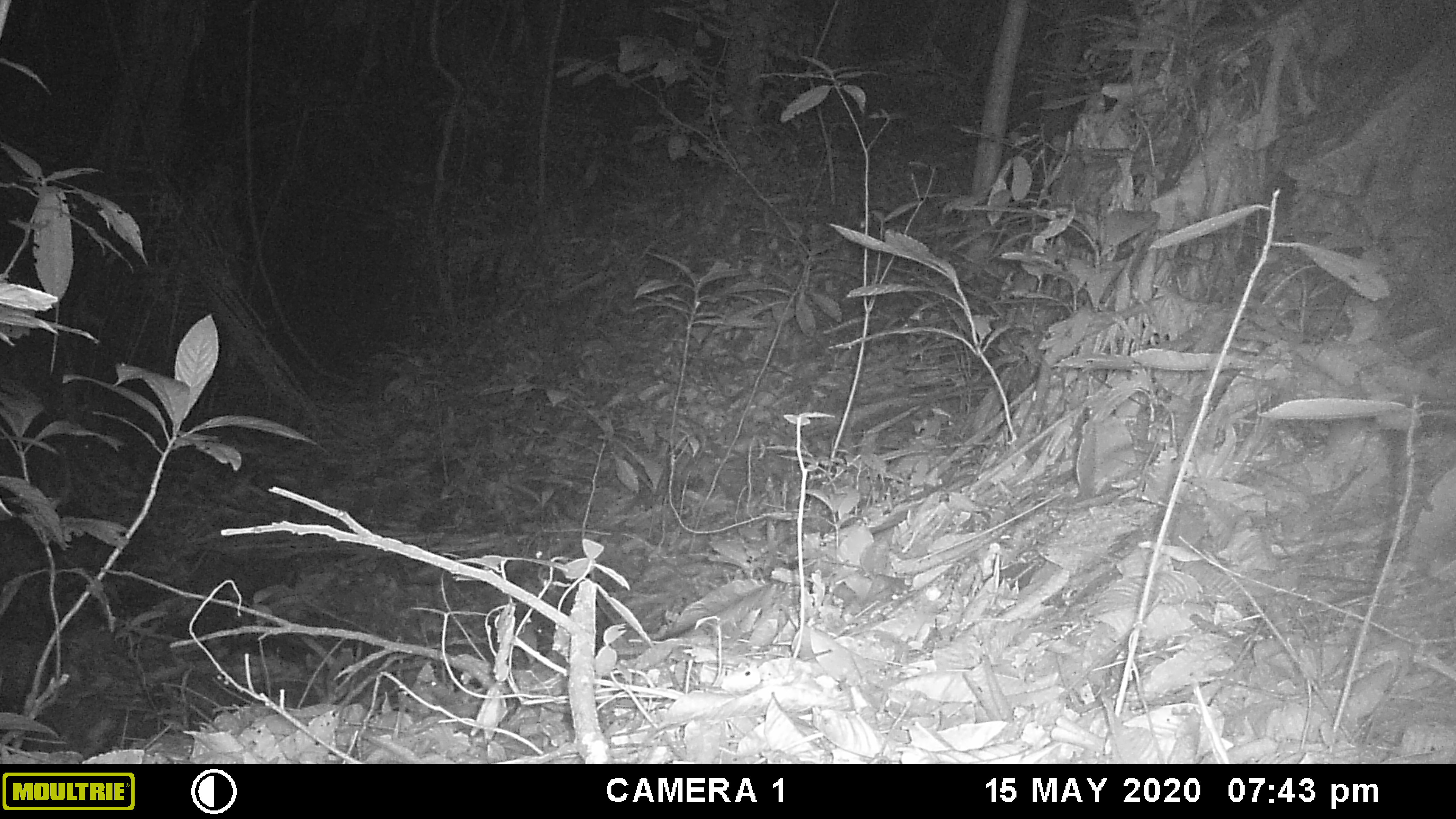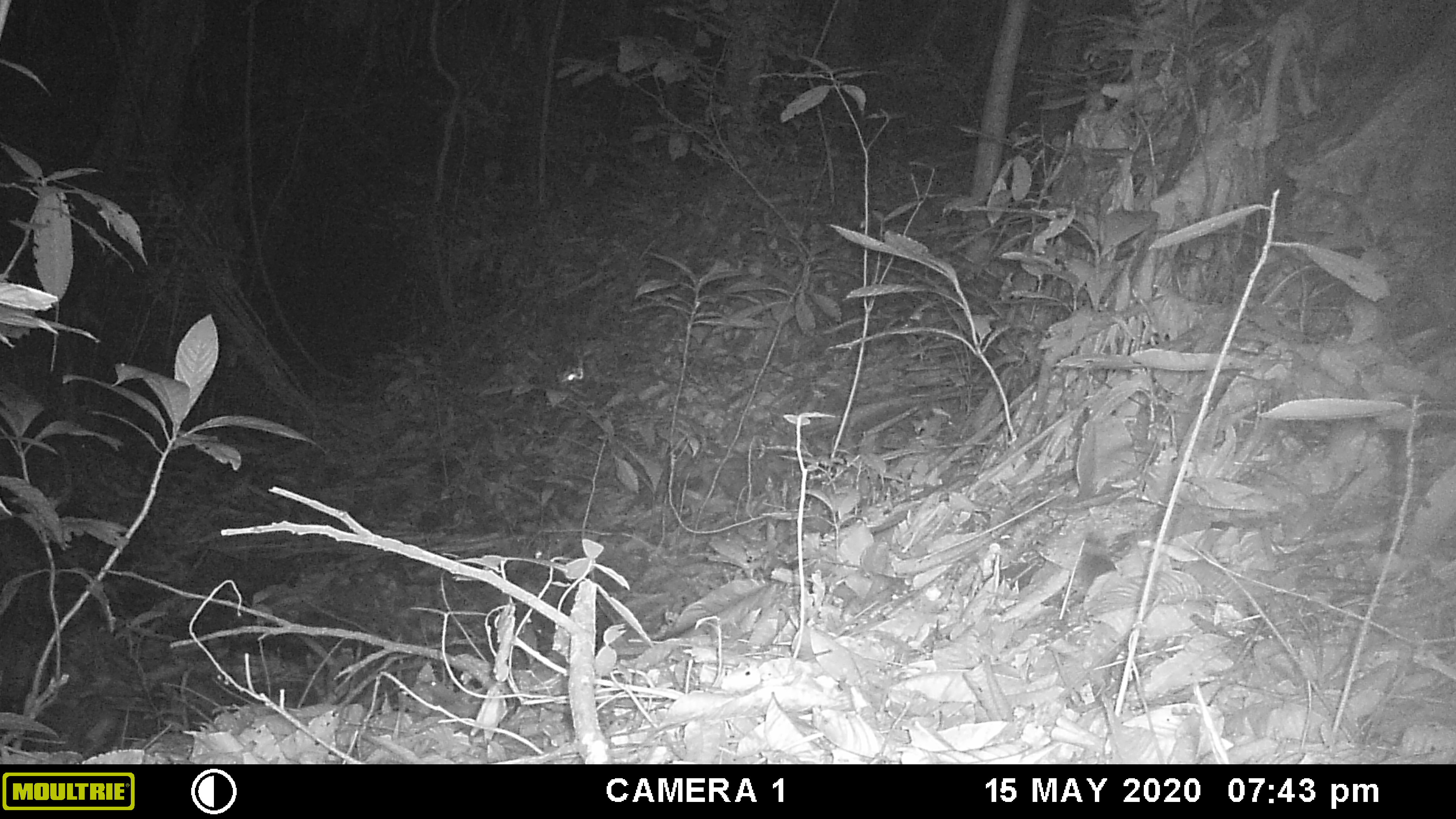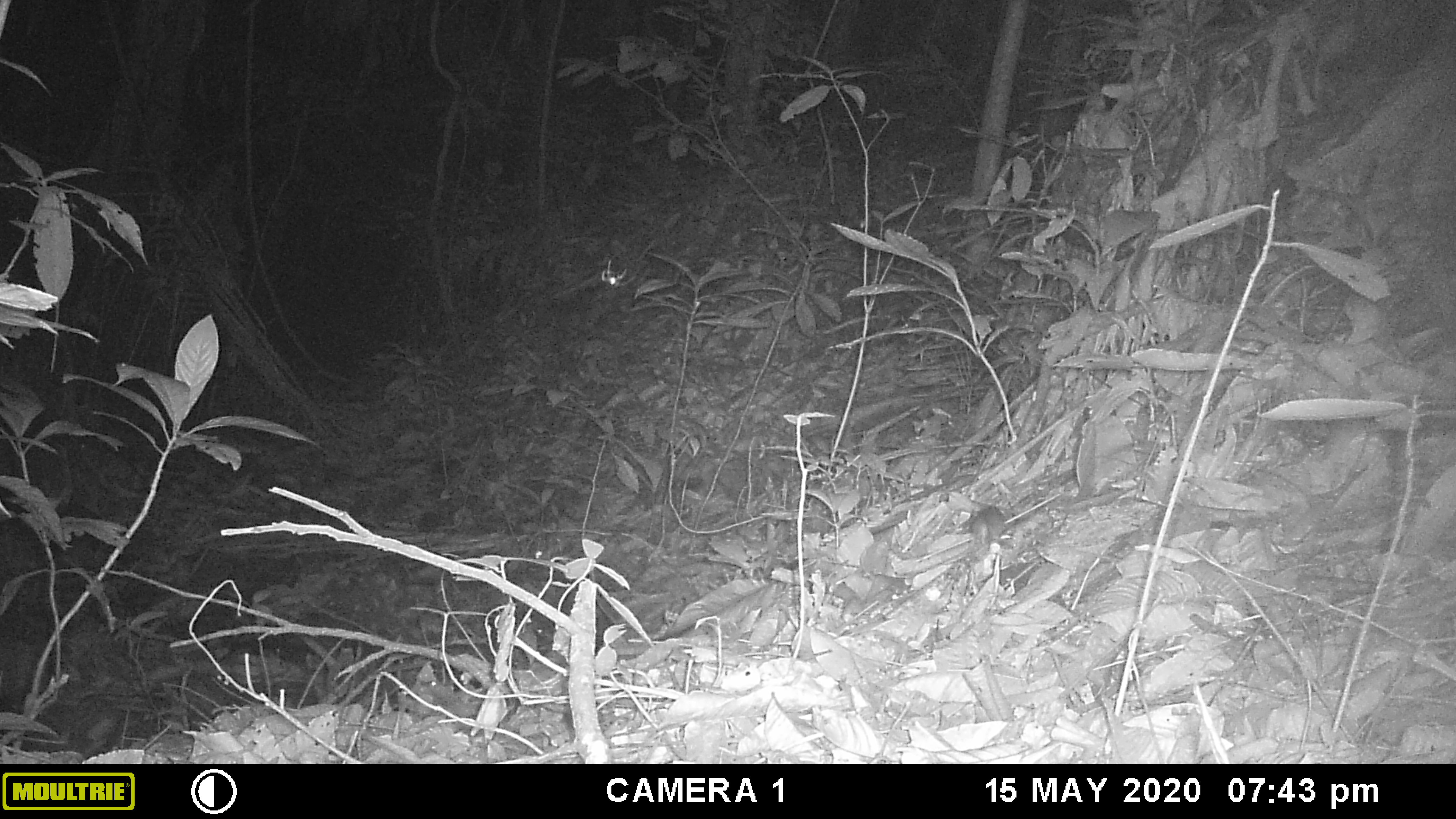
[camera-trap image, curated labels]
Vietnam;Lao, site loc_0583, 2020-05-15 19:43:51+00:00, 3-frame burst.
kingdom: Animalia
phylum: Chordata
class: Mammalia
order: Rodentia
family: Muridae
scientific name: Muridae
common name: old-world mice and rats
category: unidentified murid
Unidentified murid (old-world mice and rats) (Muridae). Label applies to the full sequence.